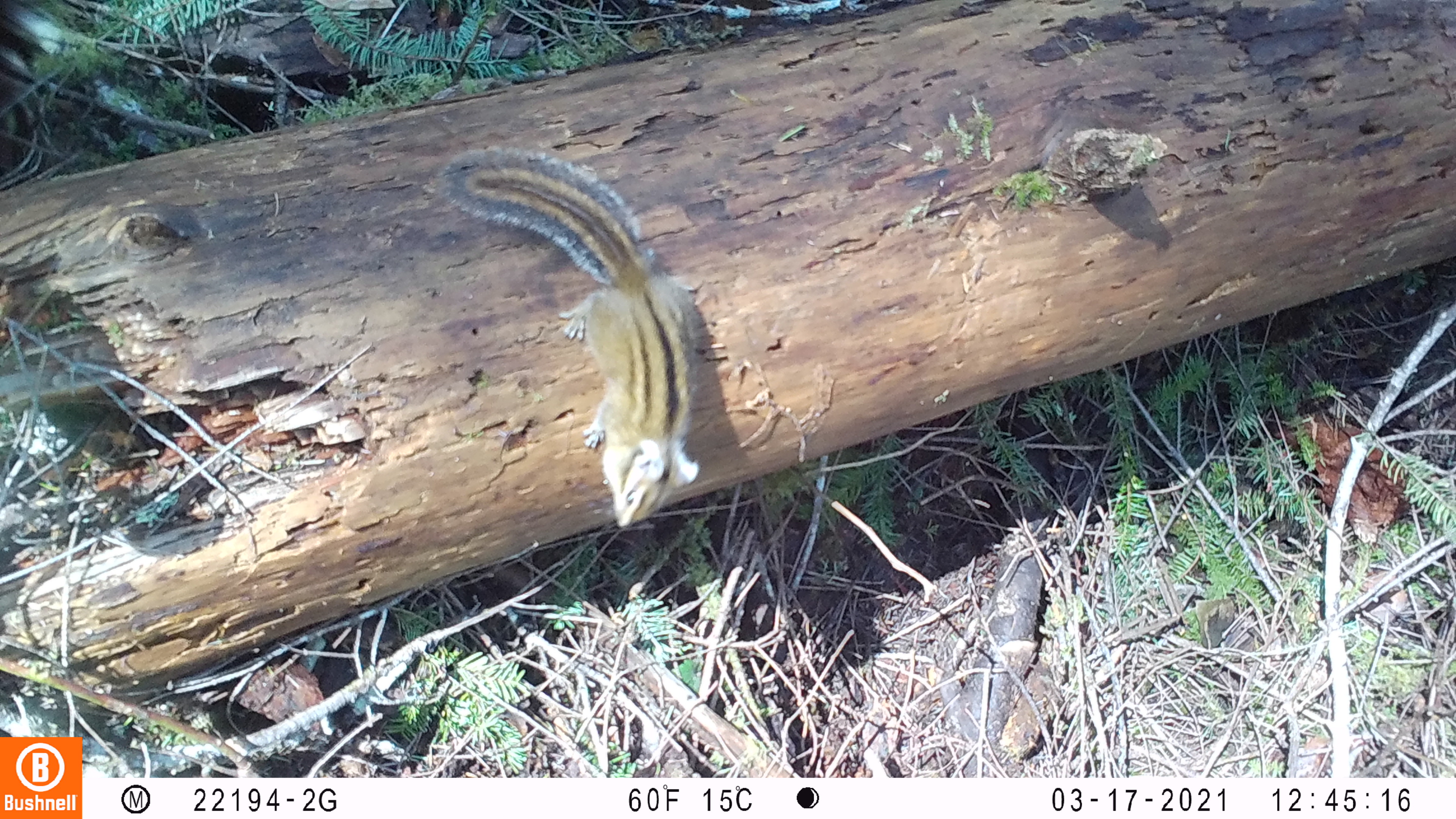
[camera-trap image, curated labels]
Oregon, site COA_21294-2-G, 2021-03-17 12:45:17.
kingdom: Animalia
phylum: Chordata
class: Mammalia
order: Rodentia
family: Sciuridae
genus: Neotamias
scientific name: Neotamias townsendii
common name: townsend's chipmunk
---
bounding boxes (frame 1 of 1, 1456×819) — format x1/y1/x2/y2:
townsend's chipmunk: 447/149/703/536